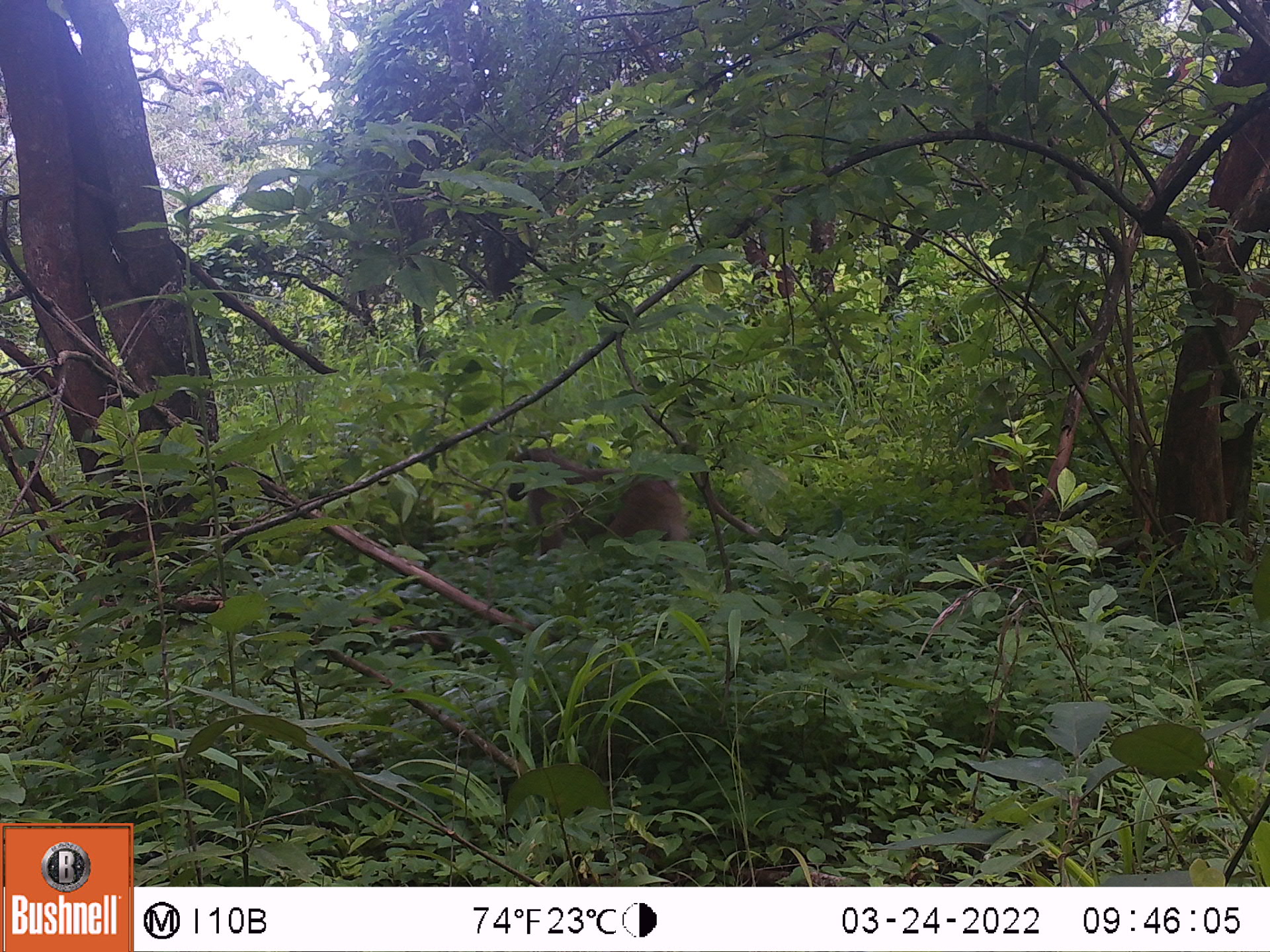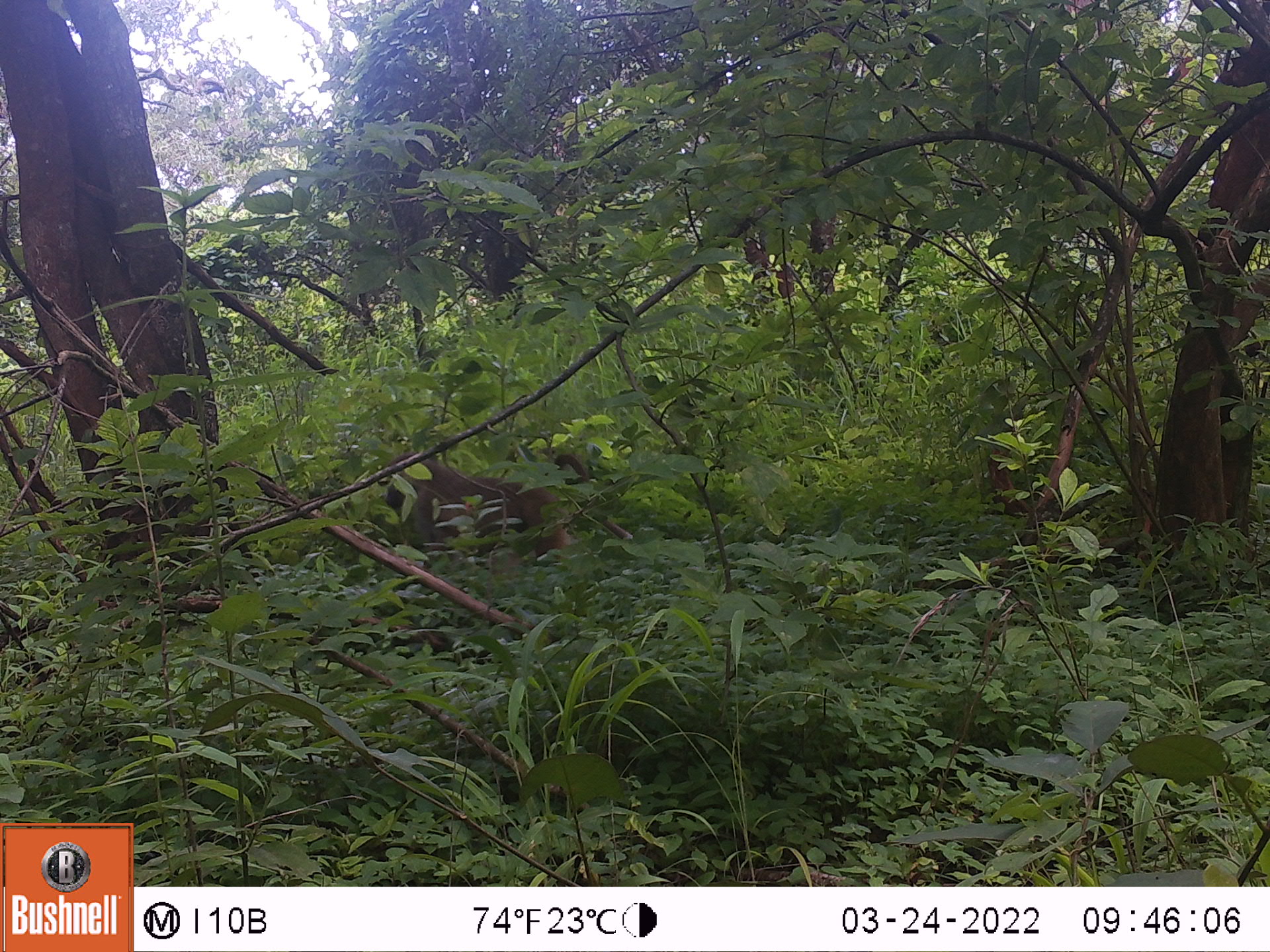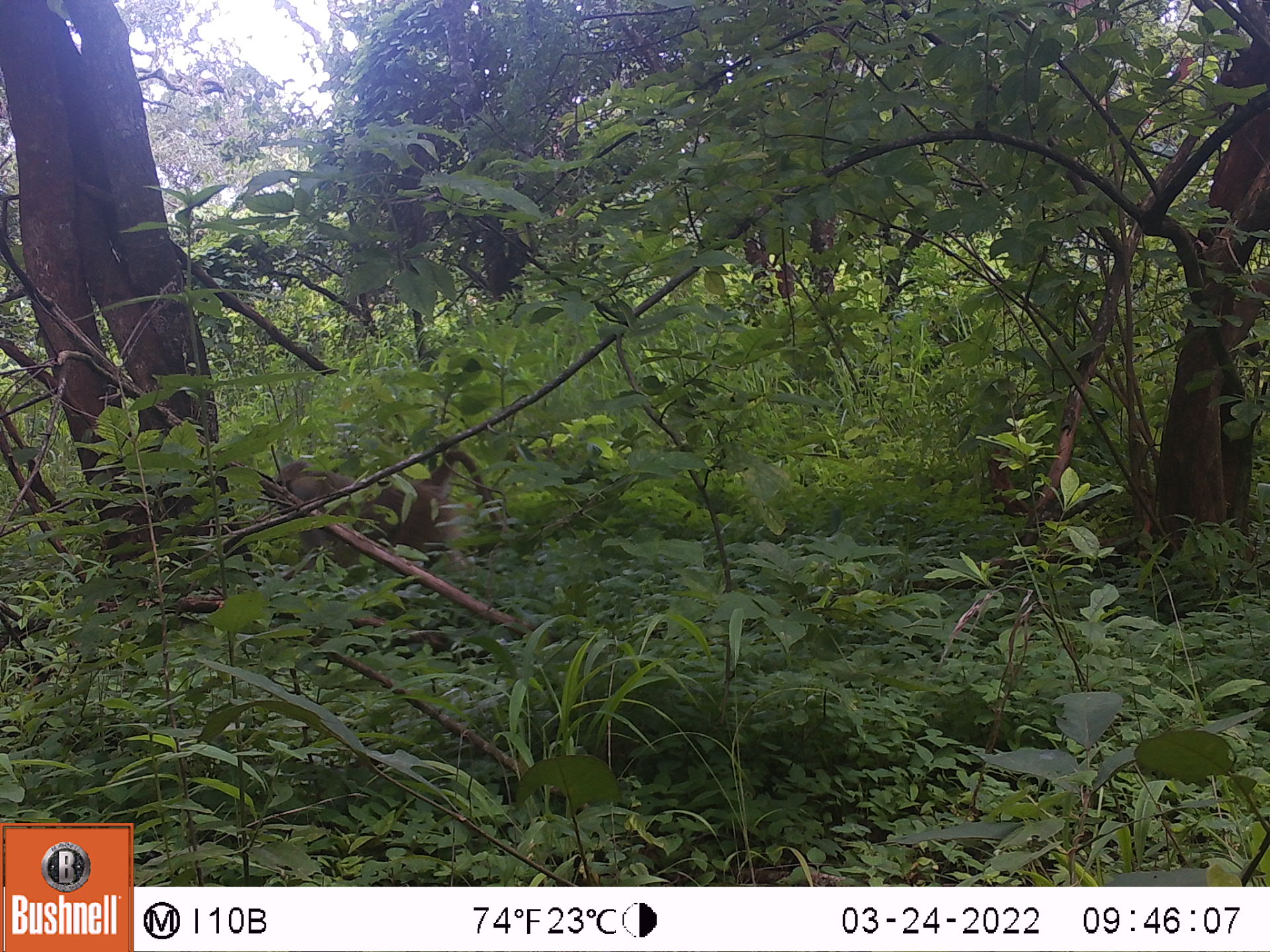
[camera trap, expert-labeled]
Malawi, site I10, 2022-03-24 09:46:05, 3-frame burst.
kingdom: Animalia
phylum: Chordata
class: Mammalia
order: Primates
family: Cercopithecidae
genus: Papio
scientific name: Papio cynocephalus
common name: yellow baboon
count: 1